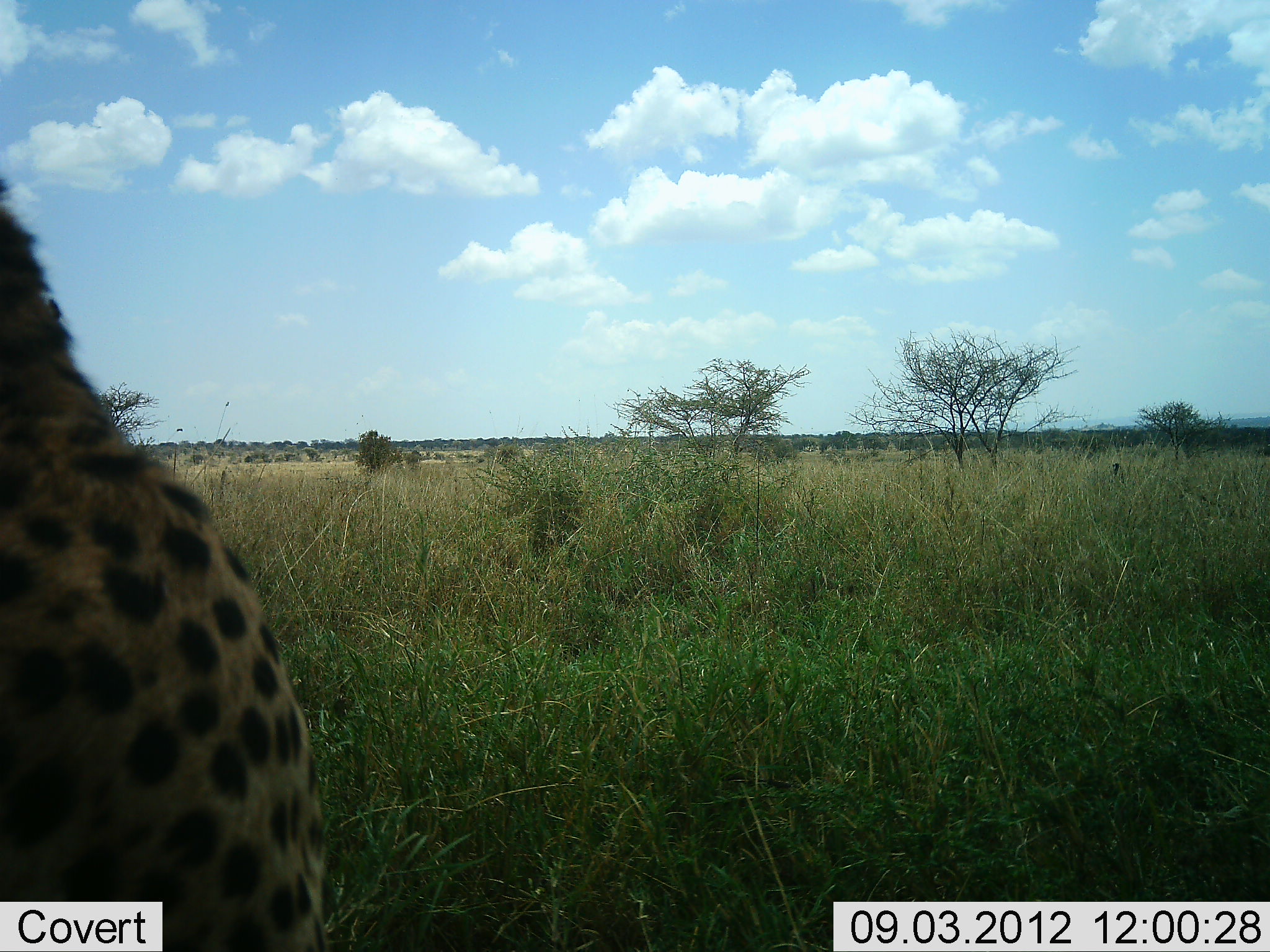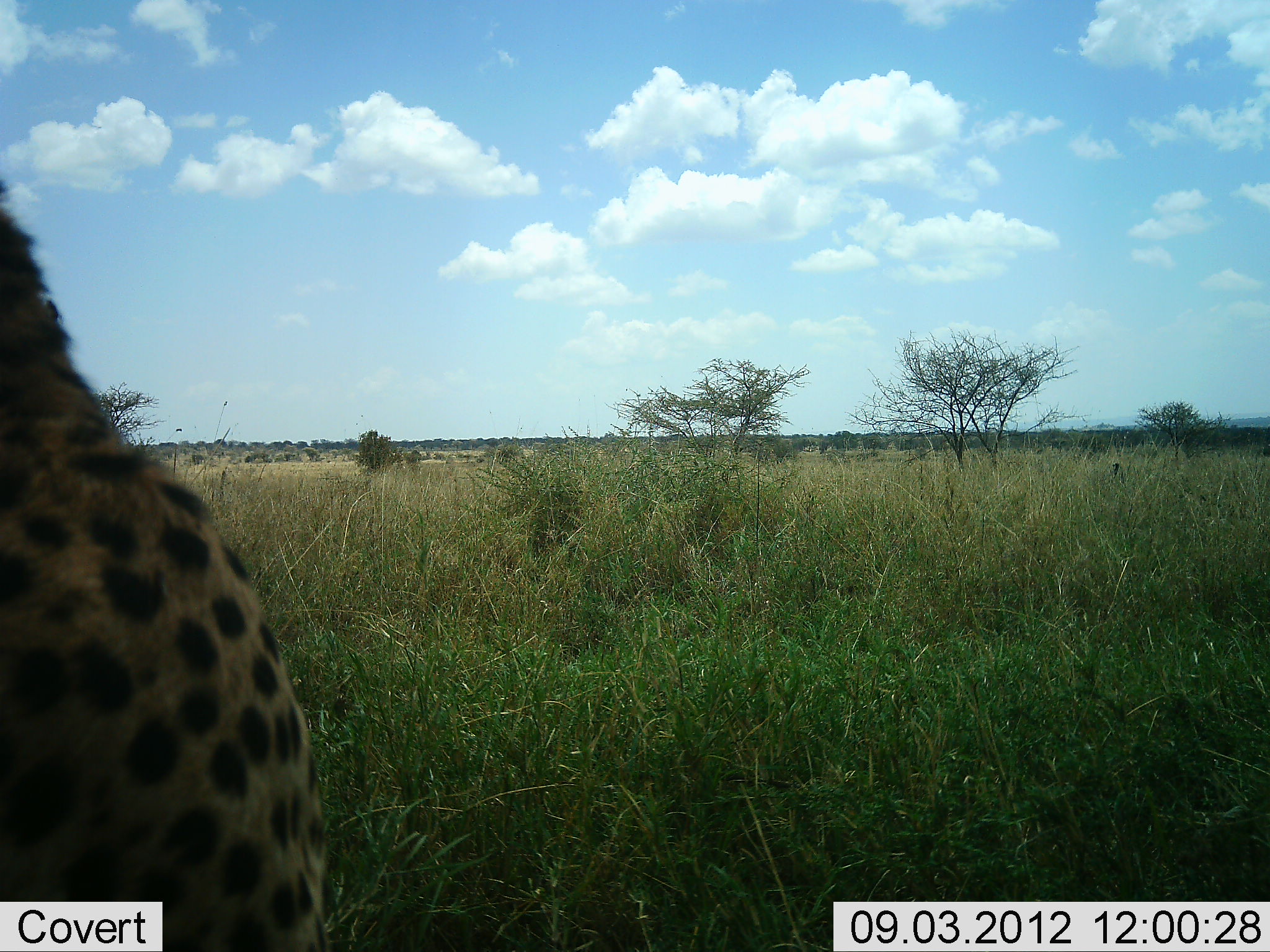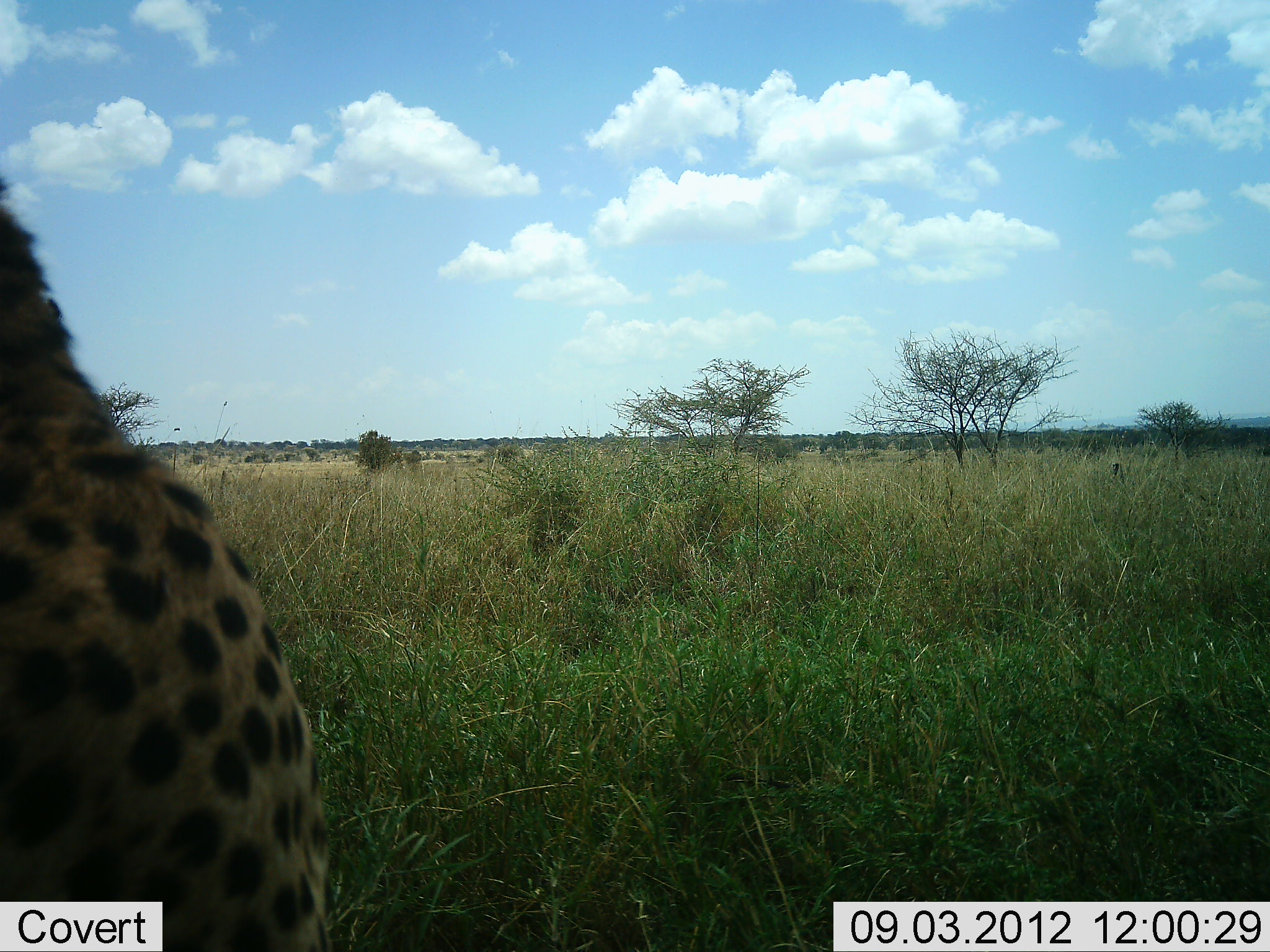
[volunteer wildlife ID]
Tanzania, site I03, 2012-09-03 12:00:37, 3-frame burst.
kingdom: Animalia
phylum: Chordata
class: Mammalia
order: Carnivora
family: Felidae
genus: Acinonyx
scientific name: Acinonyx jubatus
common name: cheetah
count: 1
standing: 40%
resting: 60%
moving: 0%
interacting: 0%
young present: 0%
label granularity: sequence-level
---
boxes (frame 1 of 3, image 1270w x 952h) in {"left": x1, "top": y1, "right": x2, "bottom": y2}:
animal: {"left": 1, "top": 172, "right": 339, "bottom": 952}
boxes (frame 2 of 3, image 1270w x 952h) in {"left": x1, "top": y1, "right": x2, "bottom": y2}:
animal: {"left": 1, "top": 175, "right": 337, "bottom": 952}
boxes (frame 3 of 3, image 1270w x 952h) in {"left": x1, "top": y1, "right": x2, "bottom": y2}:
animal: {"left": 1, "top": 170, "right": 335, "bottom": 952}